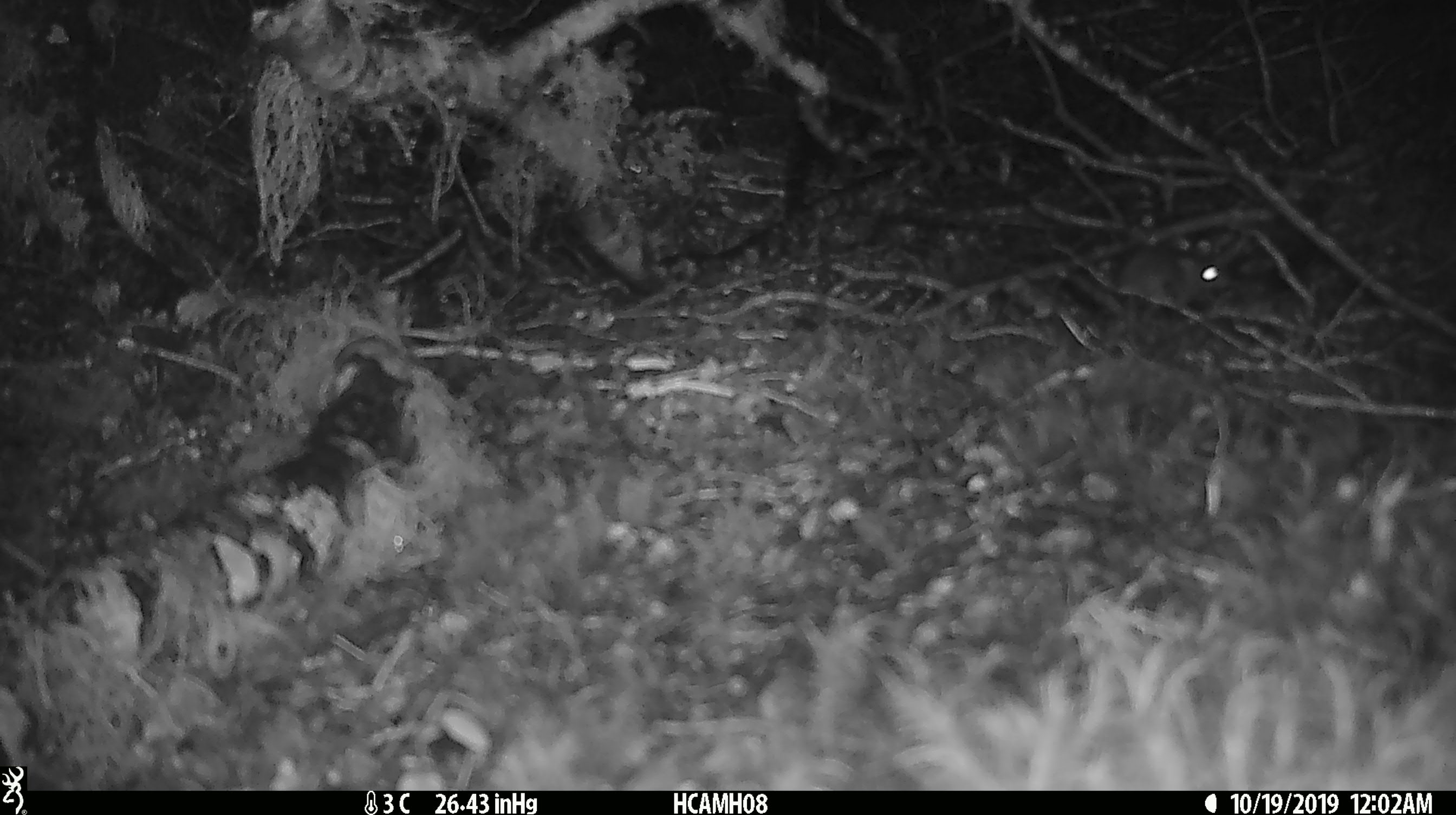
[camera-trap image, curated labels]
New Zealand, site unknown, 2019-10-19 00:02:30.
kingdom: Animalia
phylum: Chordata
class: Mammalia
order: Rodentia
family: Muridae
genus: Mus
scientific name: Mus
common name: mouse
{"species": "mouse (Mus)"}